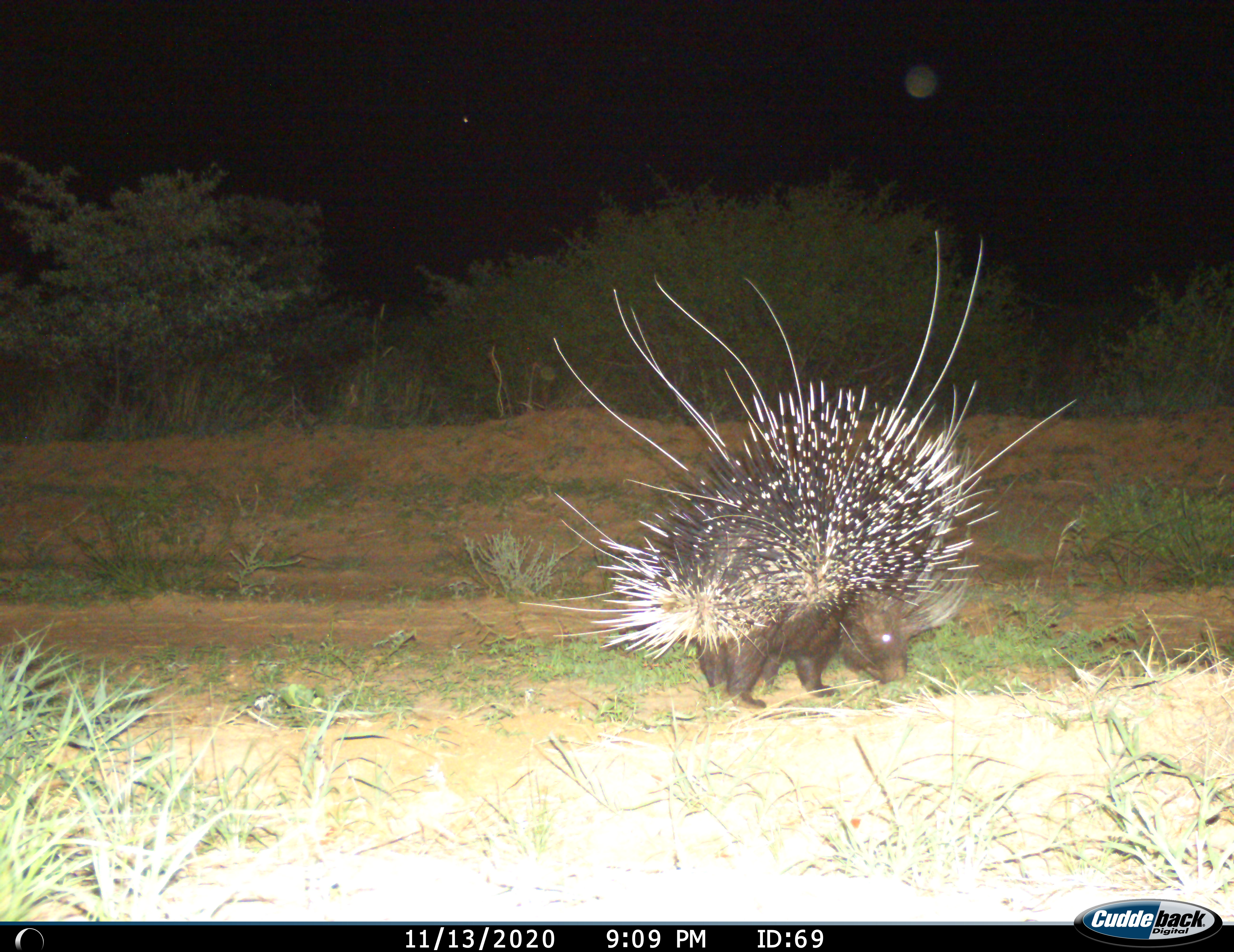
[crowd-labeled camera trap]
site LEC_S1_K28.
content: unidentified animal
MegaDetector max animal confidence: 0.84